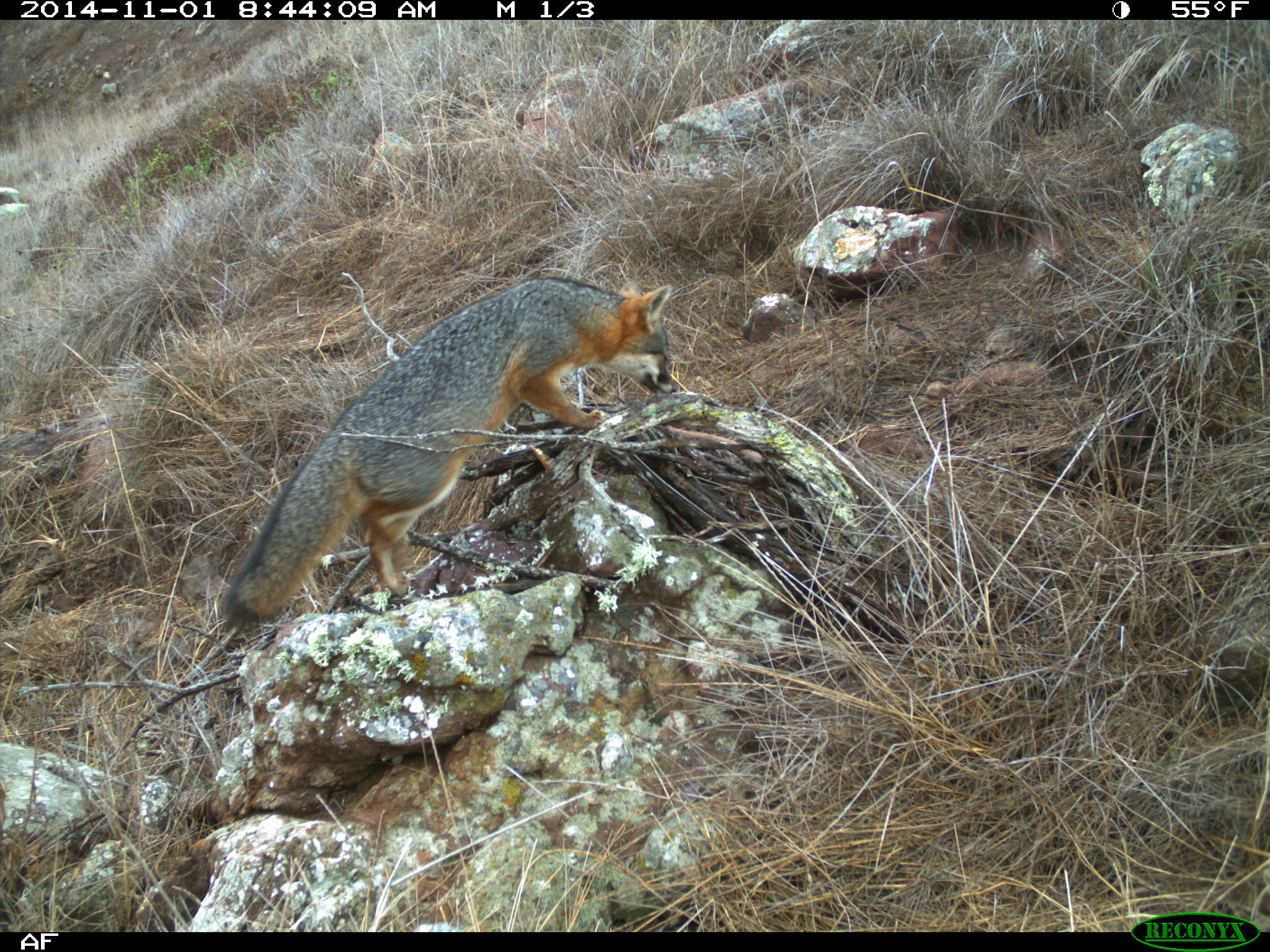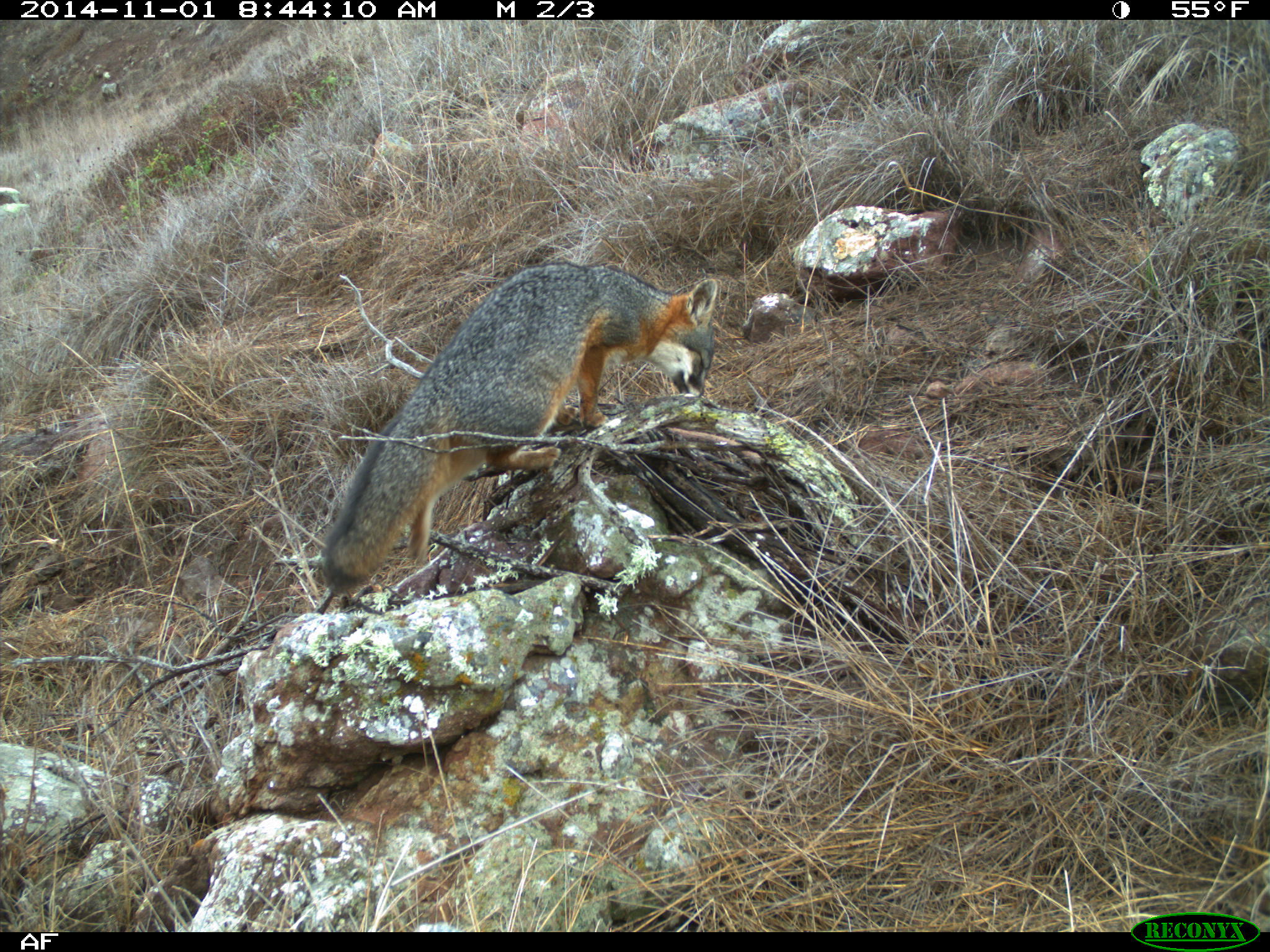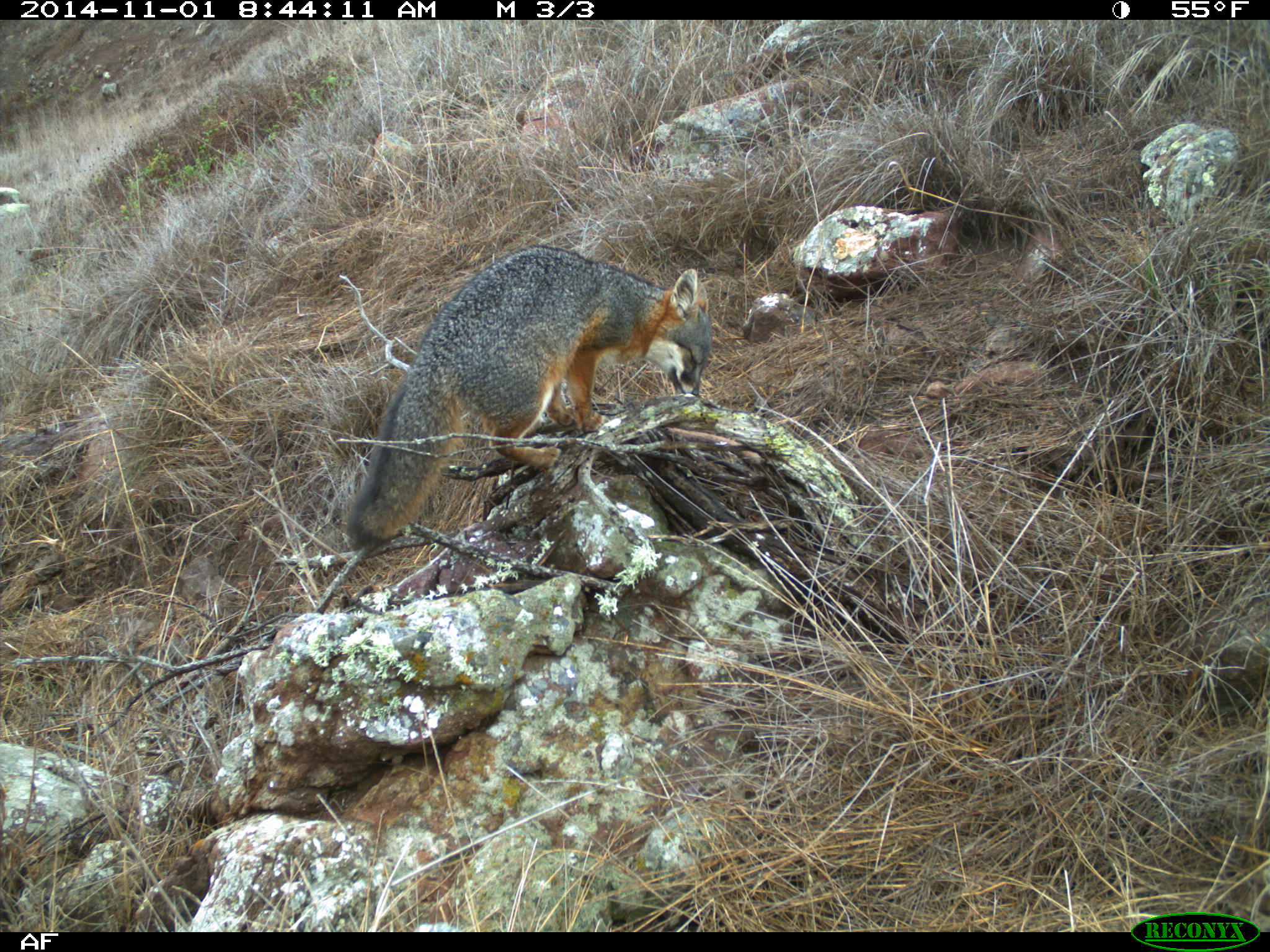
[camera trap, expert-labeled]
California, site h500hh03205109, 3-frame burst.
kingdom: Animalia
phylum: Chordata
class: Mammalia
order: Carnivora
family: Canidae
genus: Urocyon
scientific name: Urocyon littoralis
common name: island fox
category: fox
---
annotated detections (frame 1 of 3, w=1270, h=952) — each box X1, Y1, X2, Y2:
fox: 215, 276, 675, 625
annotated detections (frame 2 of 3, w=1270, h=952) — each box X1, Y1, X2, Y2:
fox: 319, 262, 723, 596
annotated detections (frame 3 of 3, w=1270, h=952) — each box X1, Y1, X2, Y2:
fox: 342, 244, 715, 555